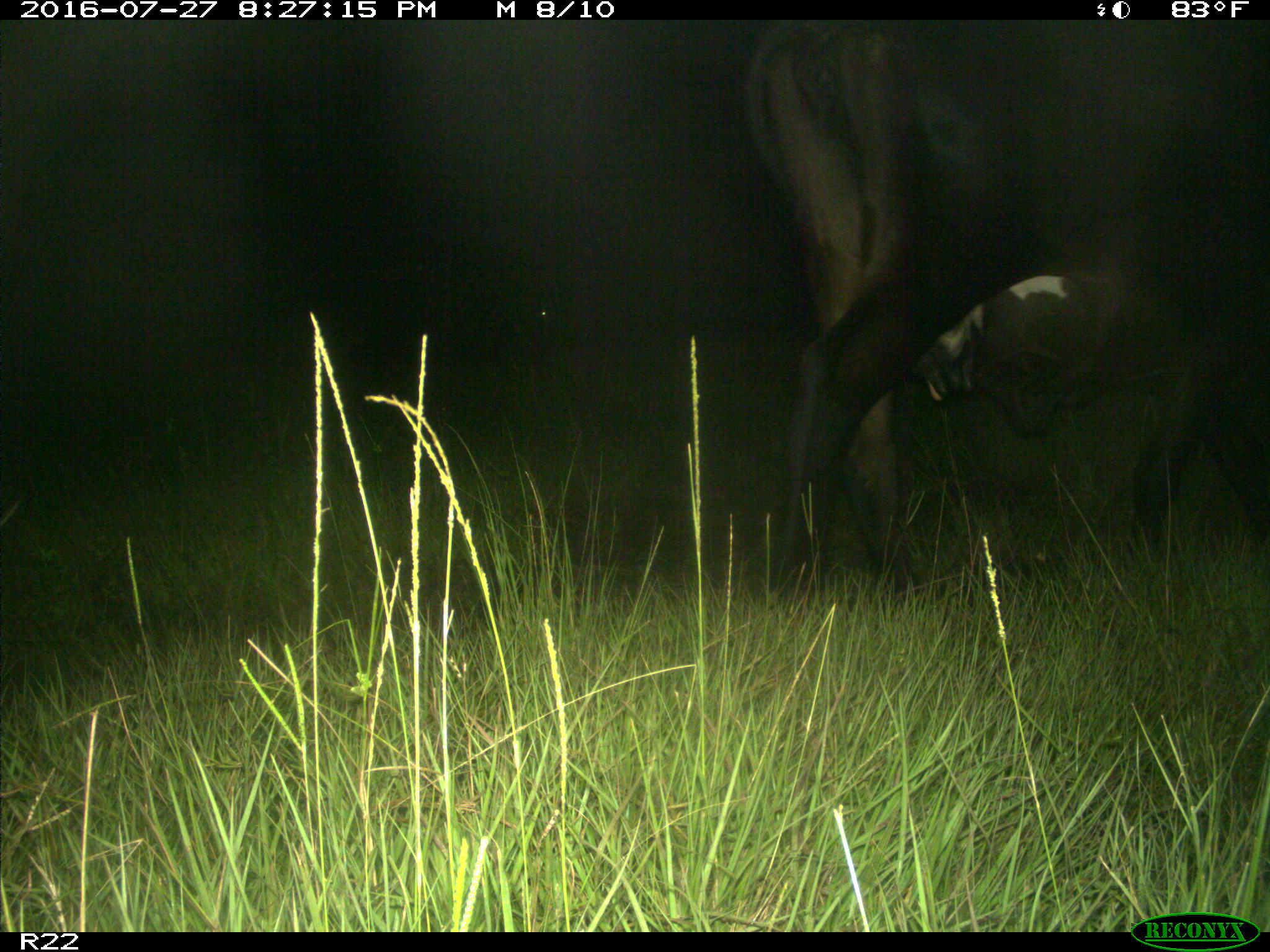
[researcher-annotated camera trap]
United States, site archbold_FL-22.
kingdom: Animalia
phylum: Chordata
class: Mammalia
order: Artiodactyla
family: Bovidae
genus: Bos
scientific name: Bos taurus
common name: domestic cow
Bos taurus (domestic cow).